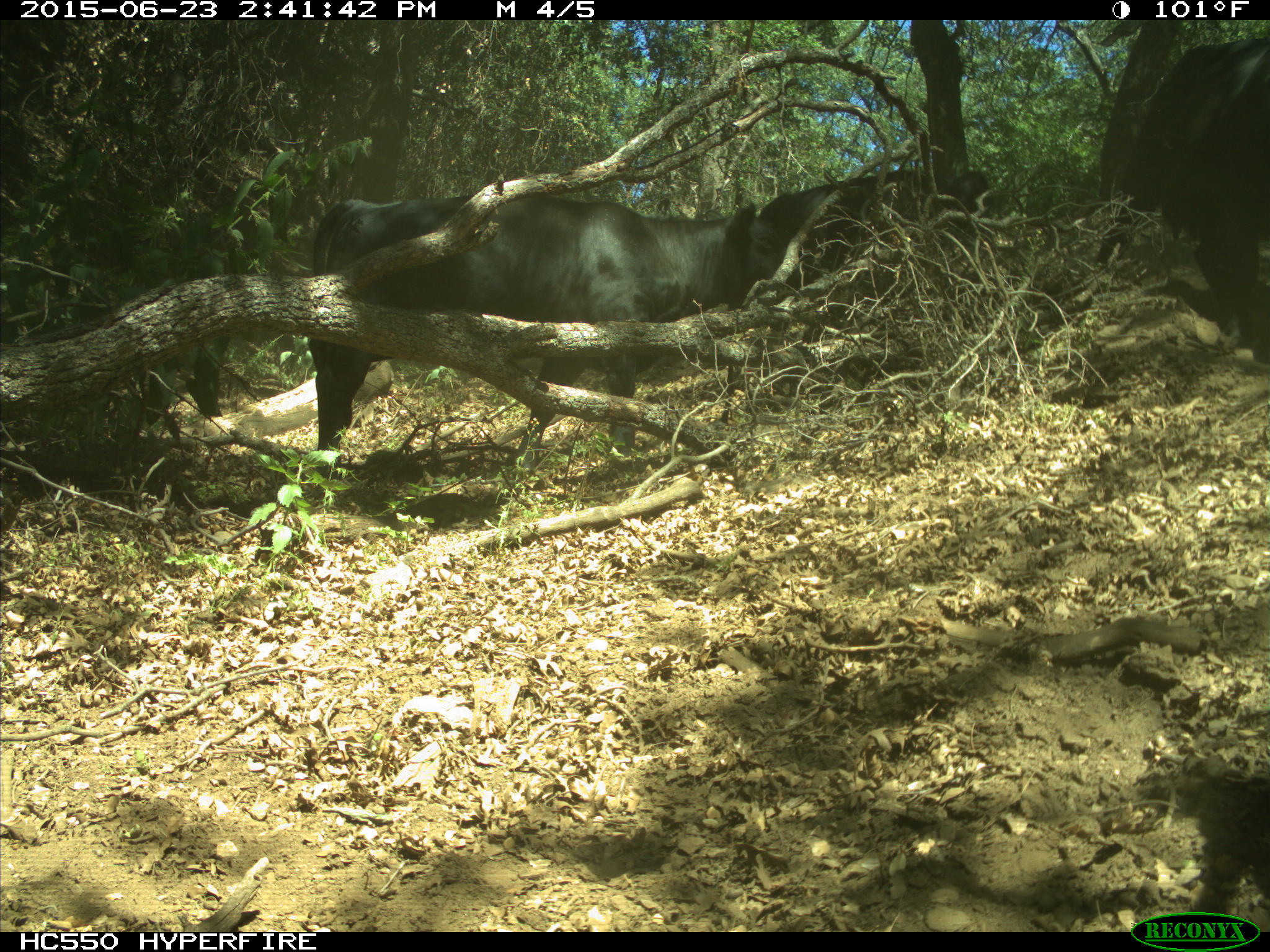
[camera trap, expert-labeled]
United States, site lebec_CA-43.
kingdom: Animalia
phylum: Chordata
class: Mammalia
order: Artiodactyla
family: Bovidae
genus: Bos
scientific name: Bos taurus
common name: domestic cow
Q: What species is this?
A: Bos taurus (domestic cow).